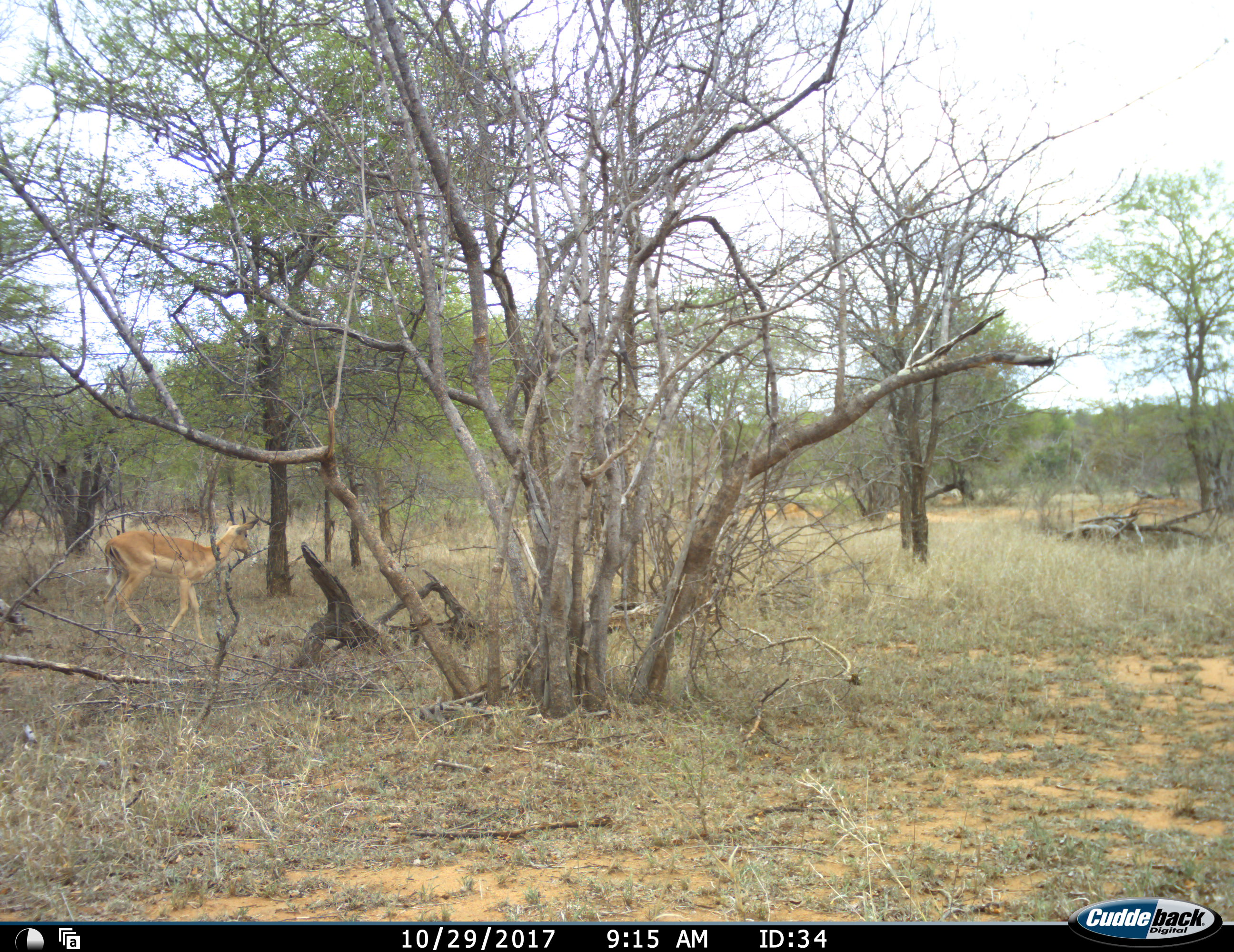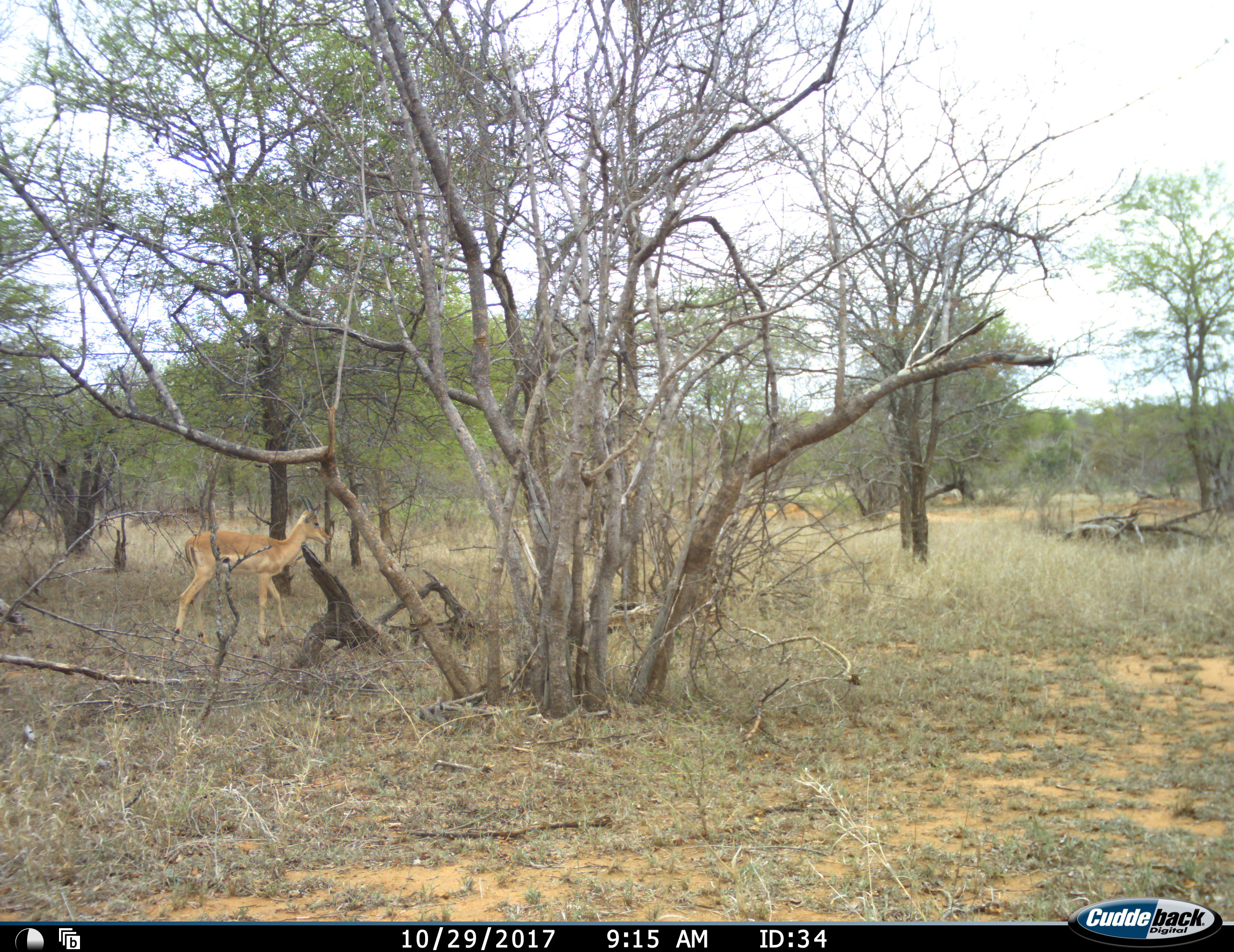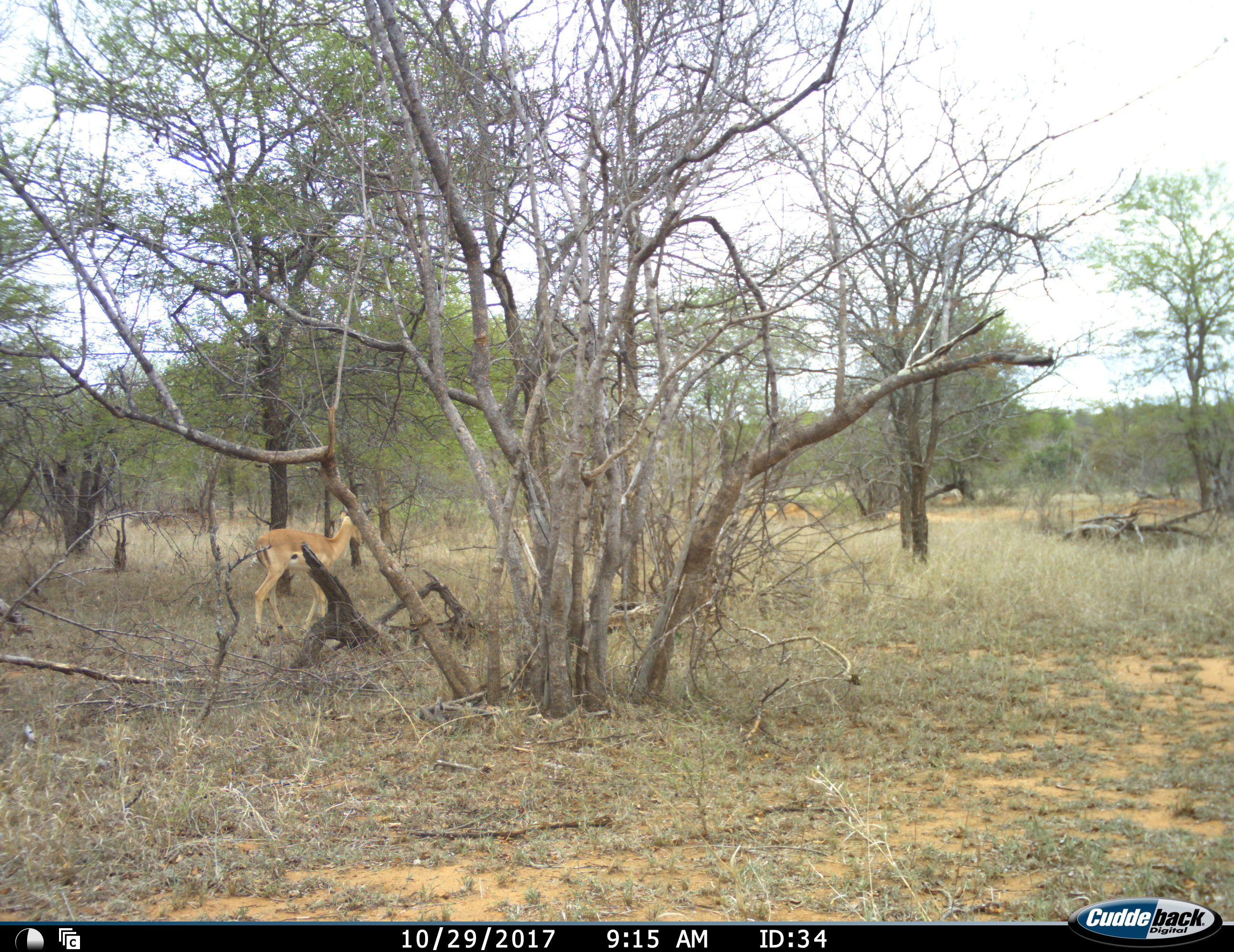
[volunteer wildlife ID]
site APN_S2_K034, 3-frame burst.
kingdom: Animalia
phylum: Chordata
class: Mammalia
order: Artiodactyla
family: Bovidae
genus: Aepyceros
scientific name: Aepyceros melampus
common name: impala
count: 1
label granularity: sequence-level